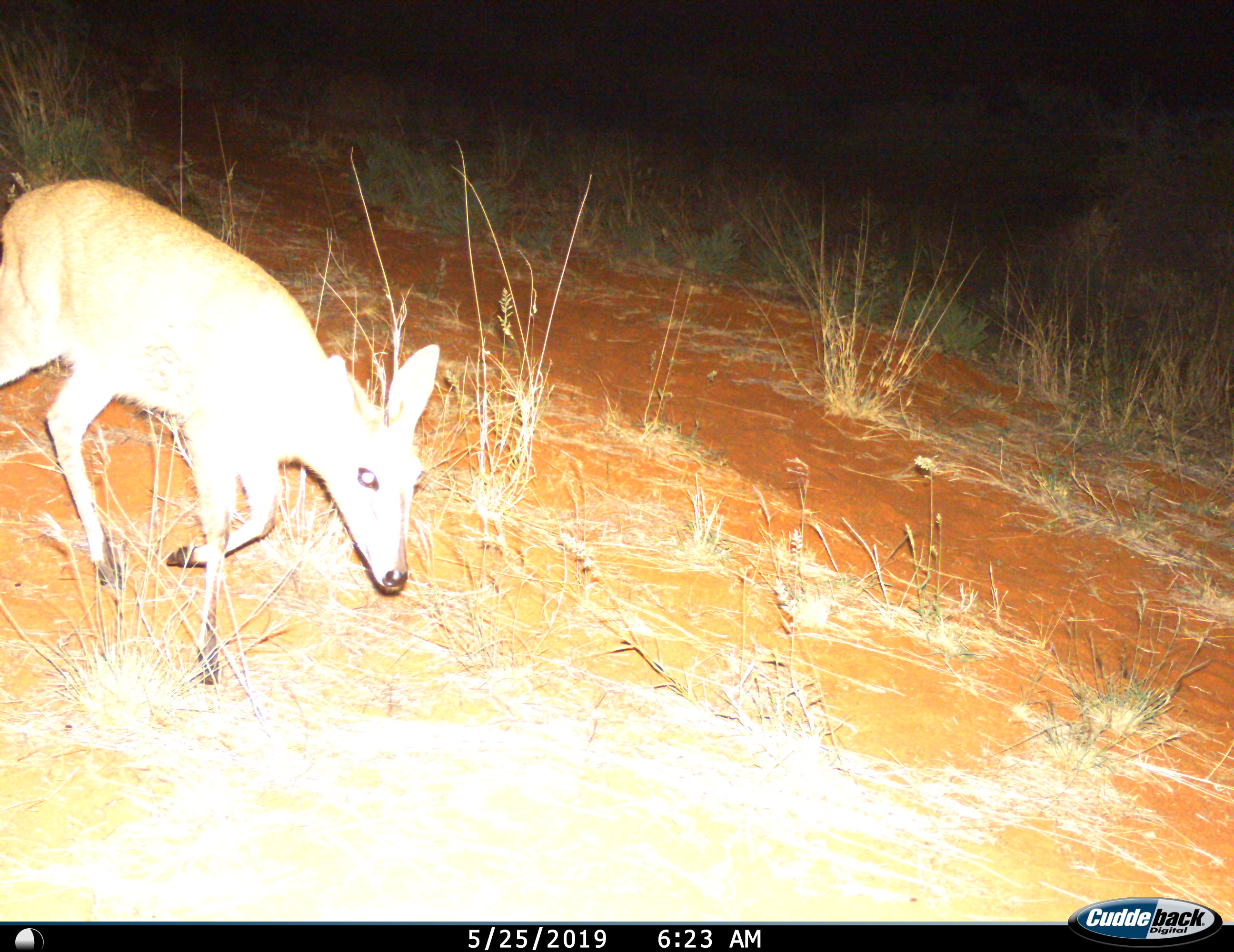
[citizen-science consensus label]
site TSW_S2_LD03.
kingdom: Animalia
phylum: Chordata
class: Mammalia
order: Artiodactyla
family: Bovidae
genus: Sylvicapra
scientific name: Sylvicapra grimmia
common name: common duiker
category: duikercommongrey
Duikercommongrey (common duiker) (Sylvicapra grimmia), count 1. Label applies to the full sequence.